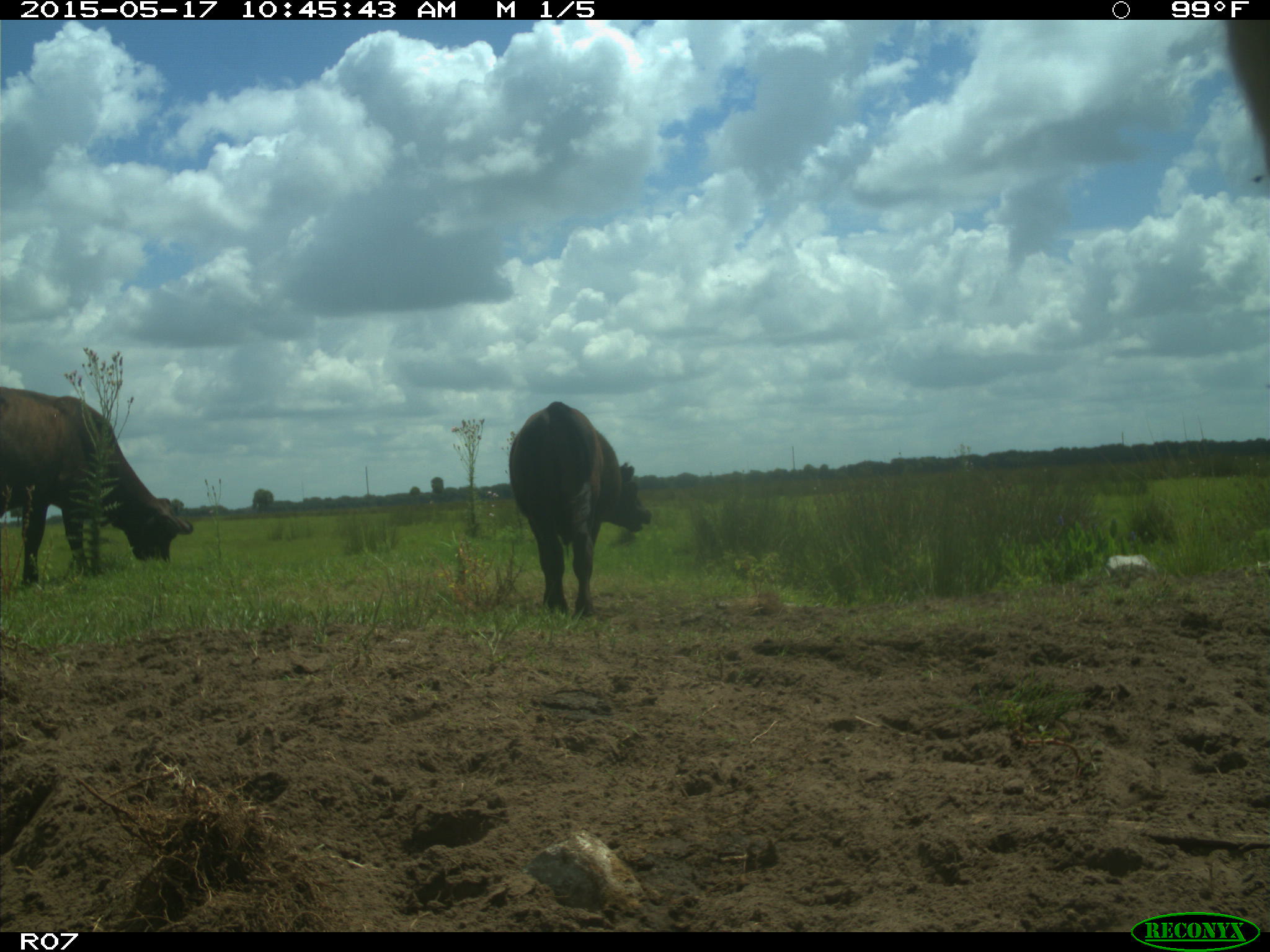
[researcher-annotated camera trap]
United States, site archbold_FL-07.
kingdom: Animalia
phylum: Chordata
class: Mammalia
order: Artiodactyla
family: Bovidae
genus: Bos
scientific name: Bos taurus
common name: domestic cow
Bos taurus (domestic cow).